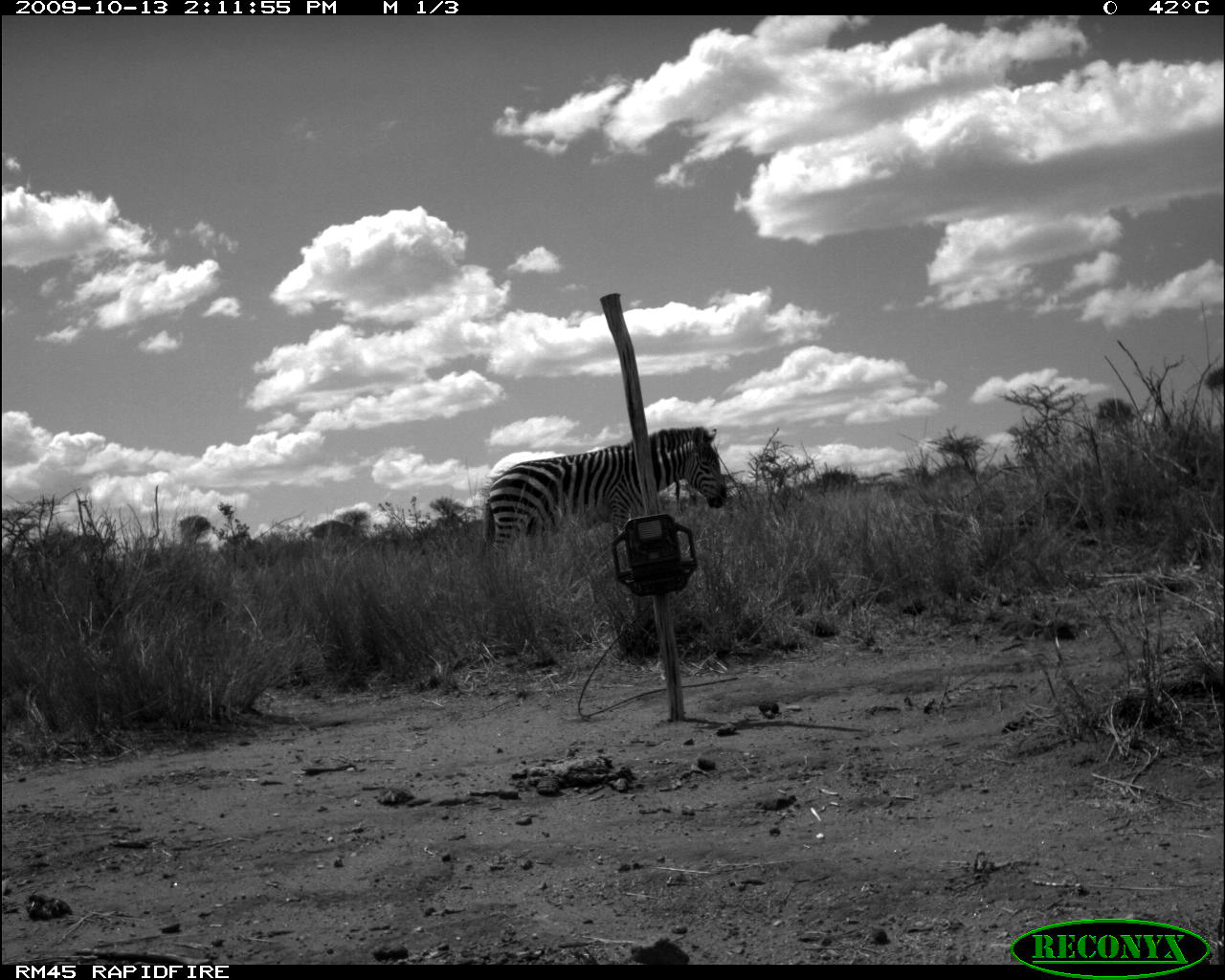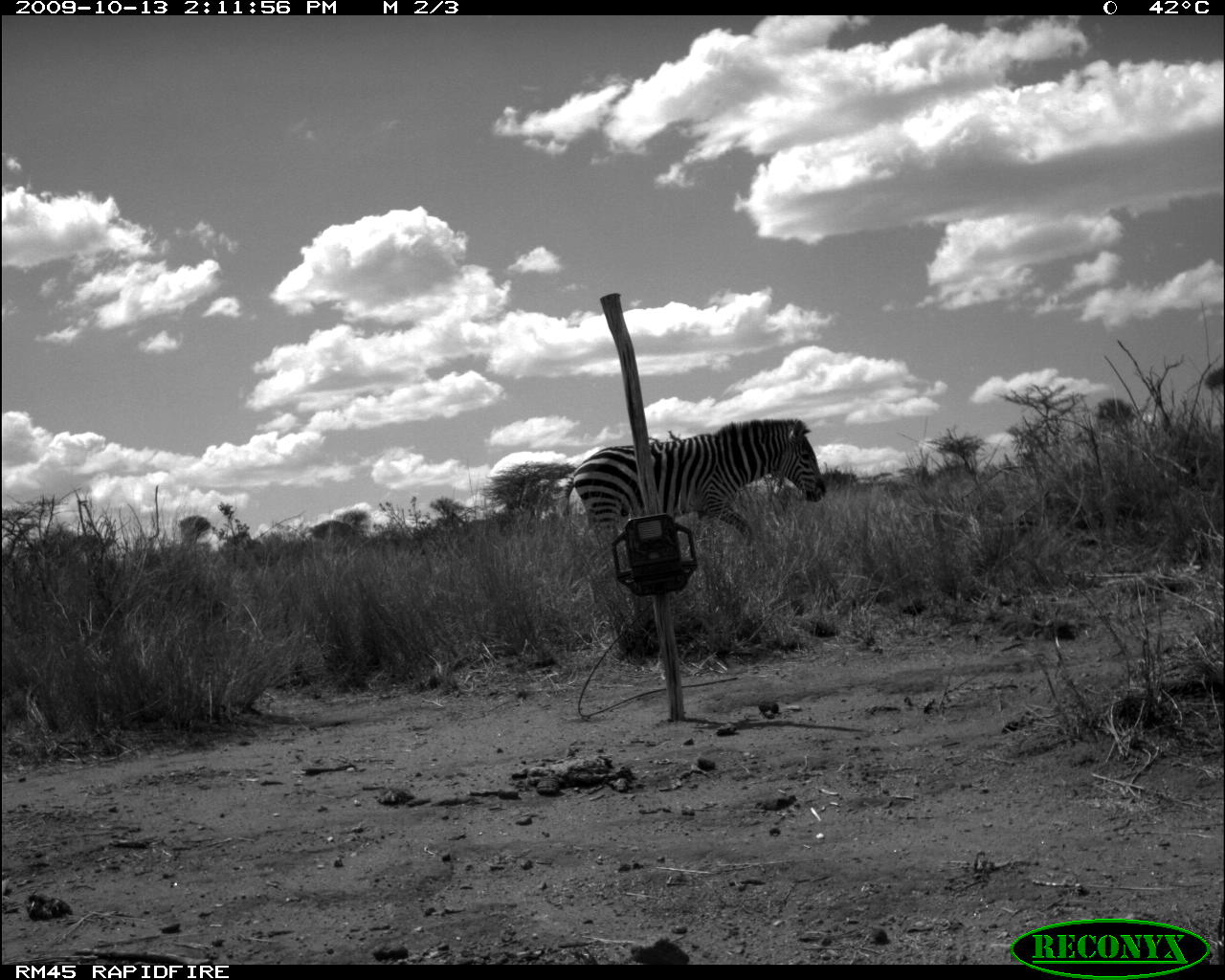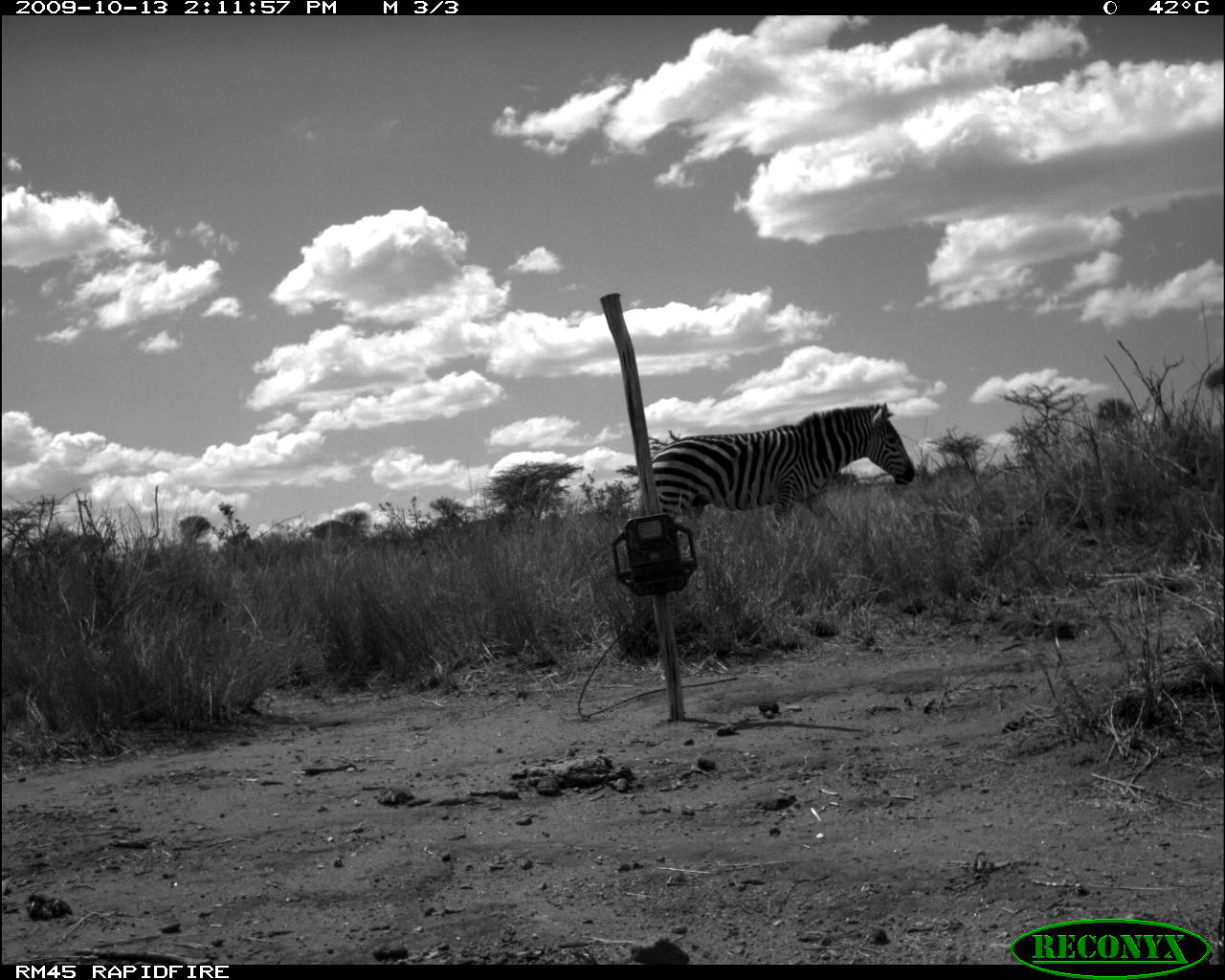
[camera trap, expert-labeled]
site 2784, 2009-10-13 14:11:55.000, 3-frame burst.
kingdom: Animalia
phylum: Chordata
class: Mammalia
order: Perissodactyla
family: Equidae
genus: Equus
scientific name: Equus quagga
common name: plains zebra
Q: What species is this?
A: Equus quagga (plains zebra).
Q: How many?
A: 1.